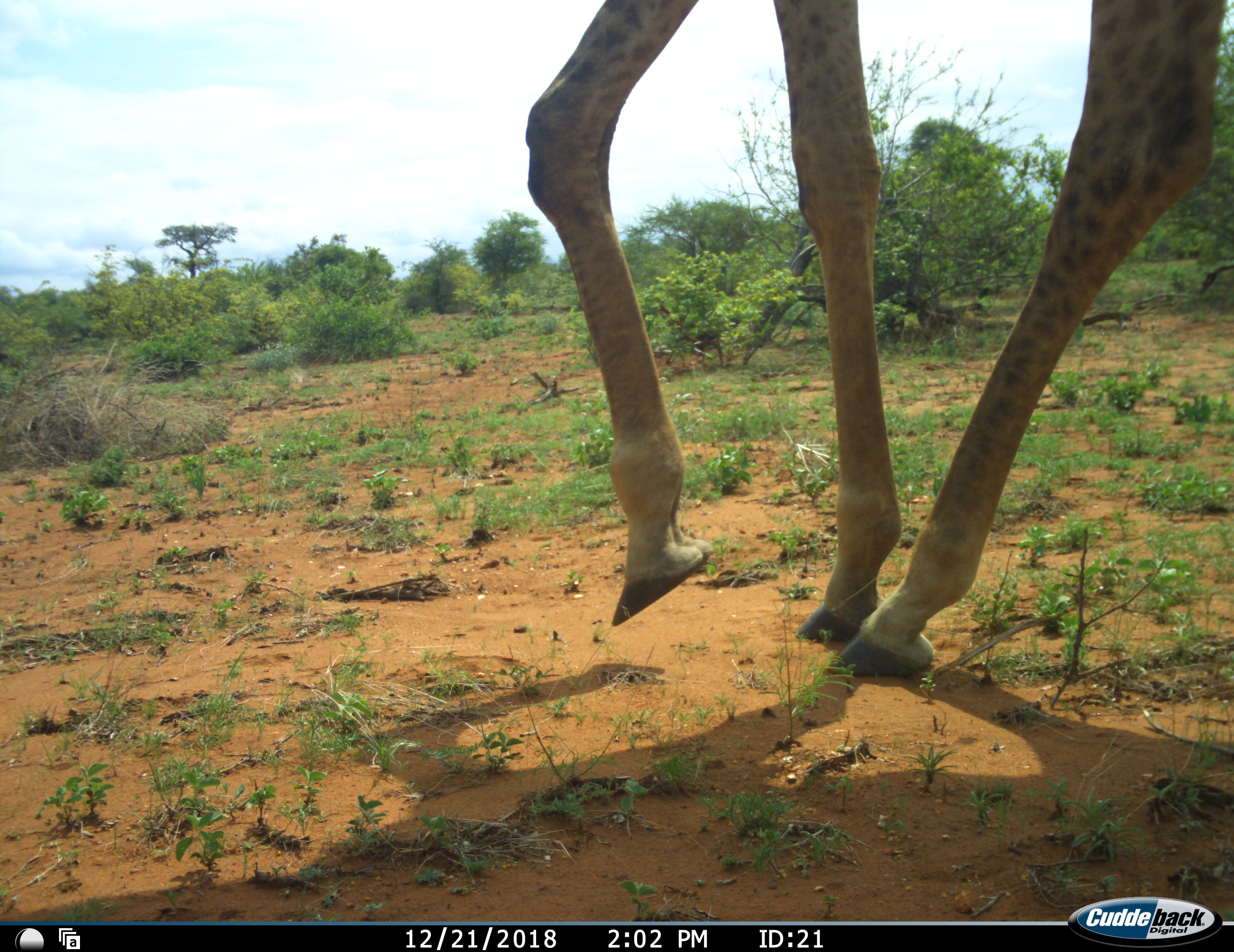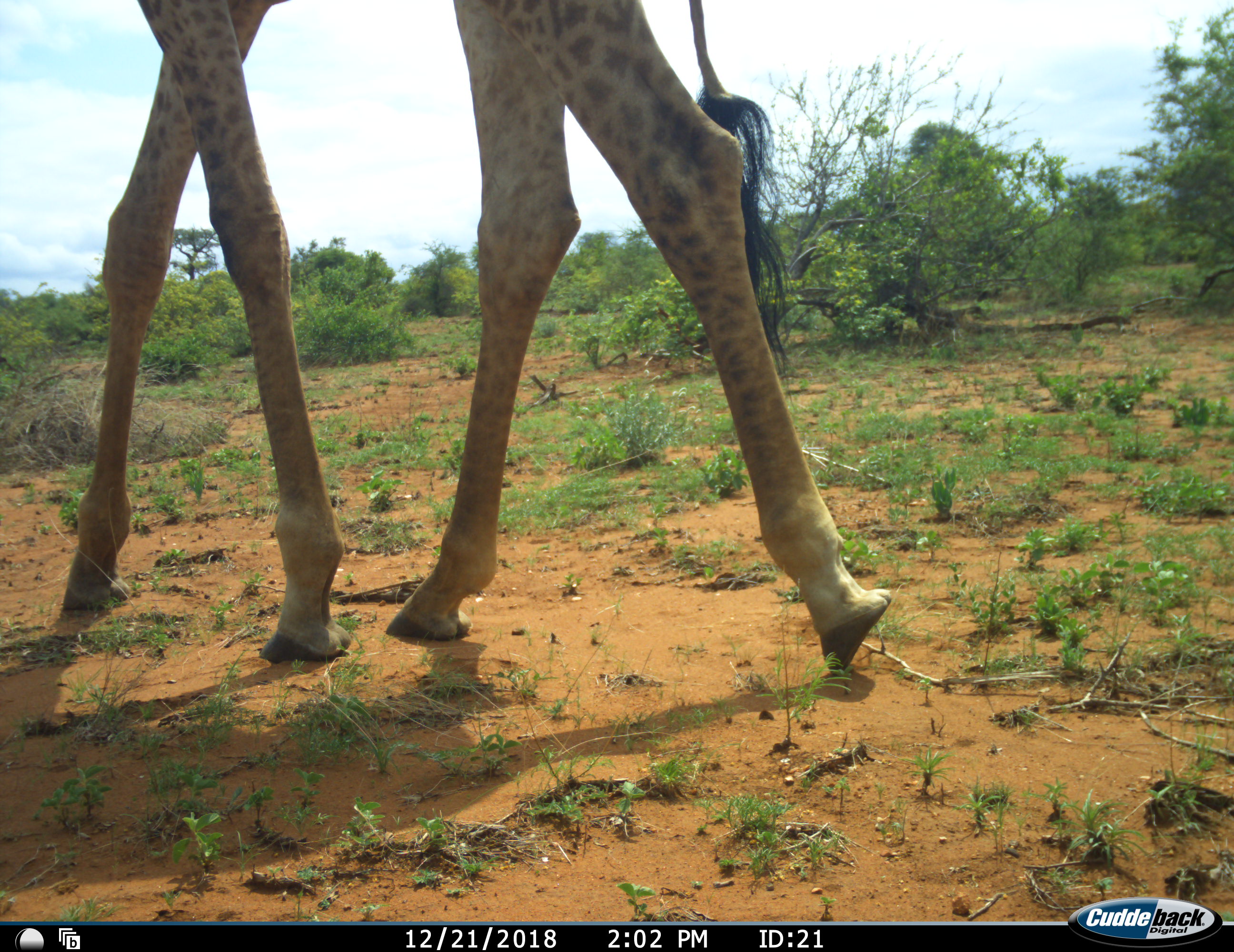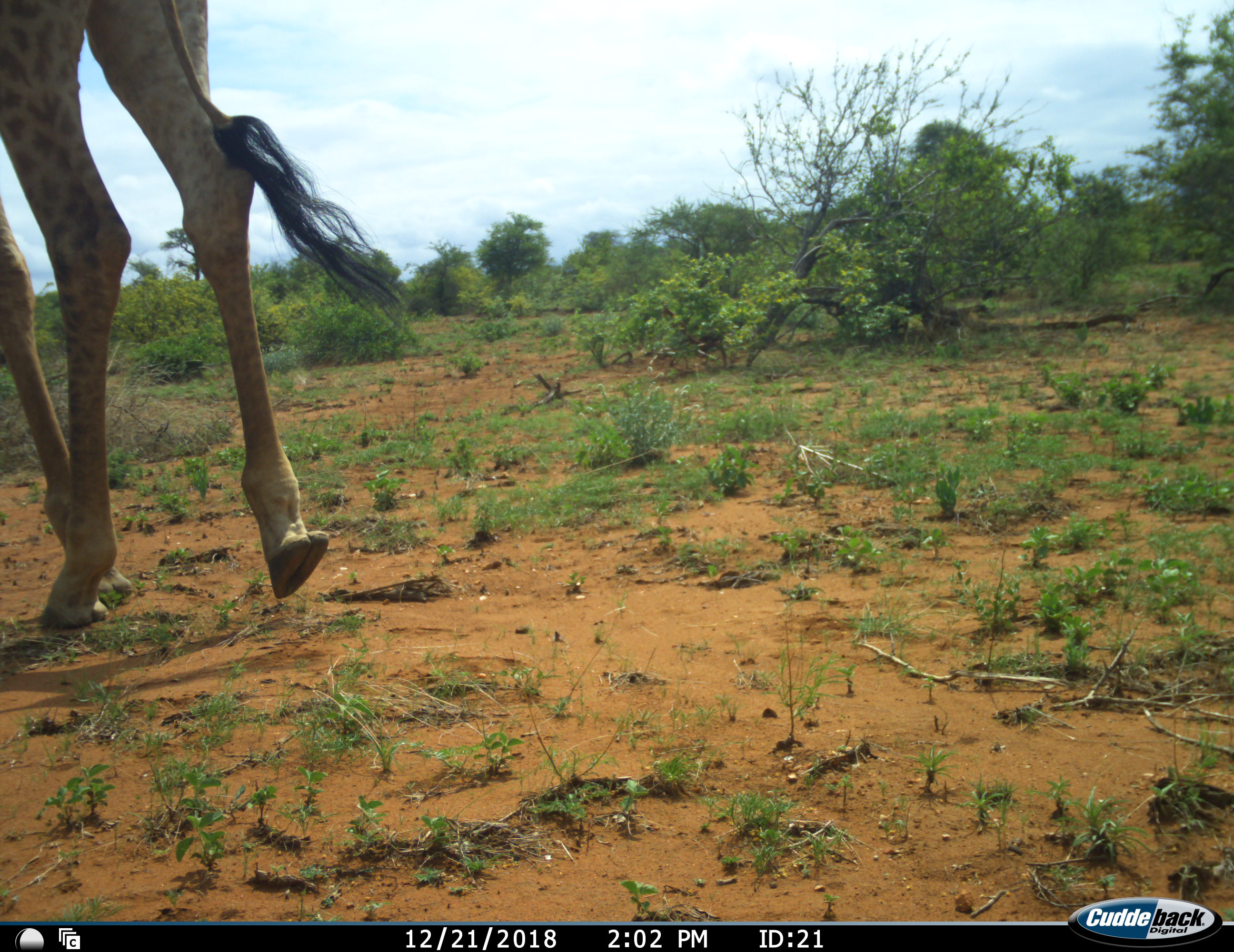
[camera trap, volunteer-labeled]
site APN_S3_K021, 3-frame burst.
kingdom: Animalia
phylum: Chordata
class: Mammalia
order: Artiodactyla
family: Giraffidae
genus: Giraffa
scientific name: Giraffa camelopardalis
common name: giraffe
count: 1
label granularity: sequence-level